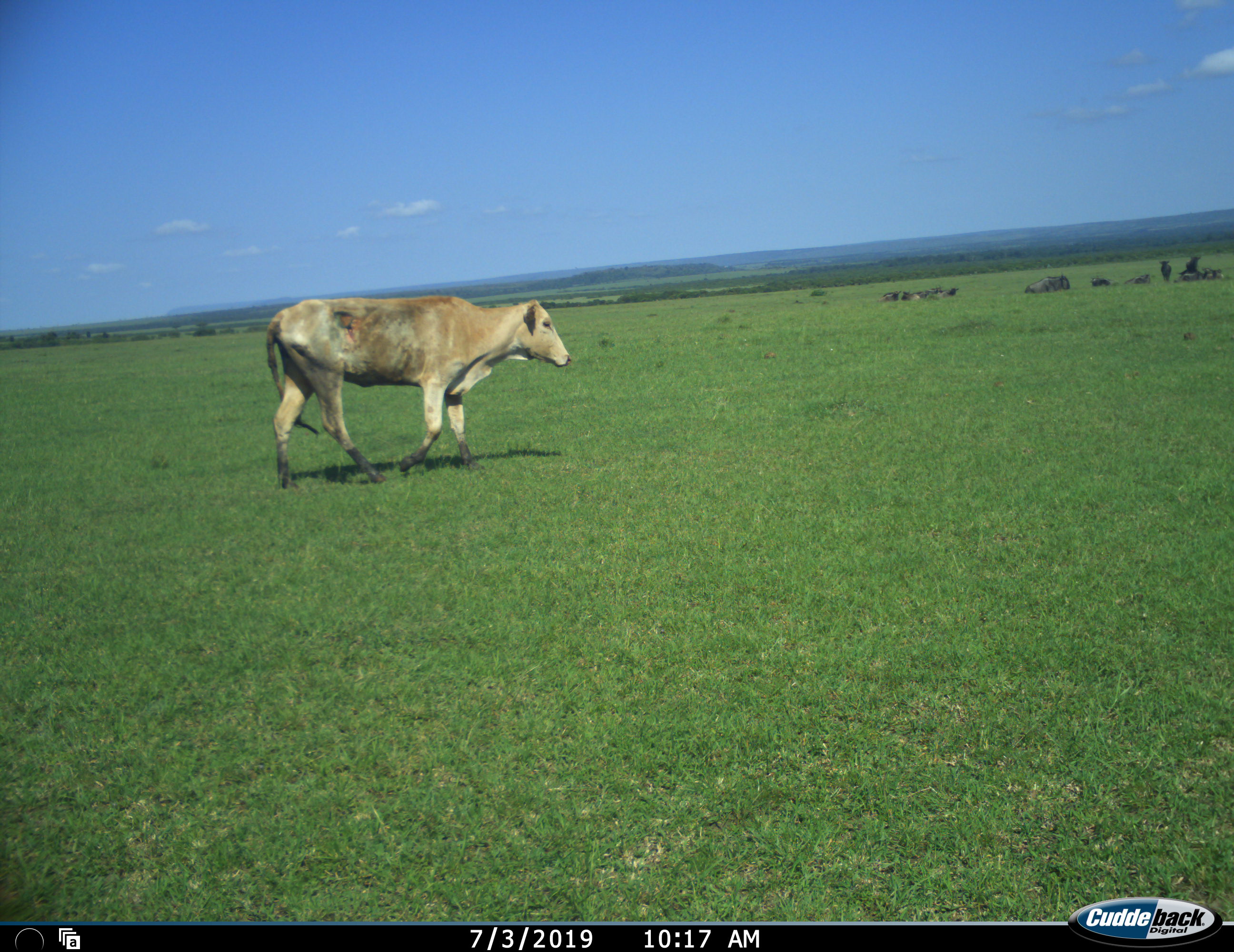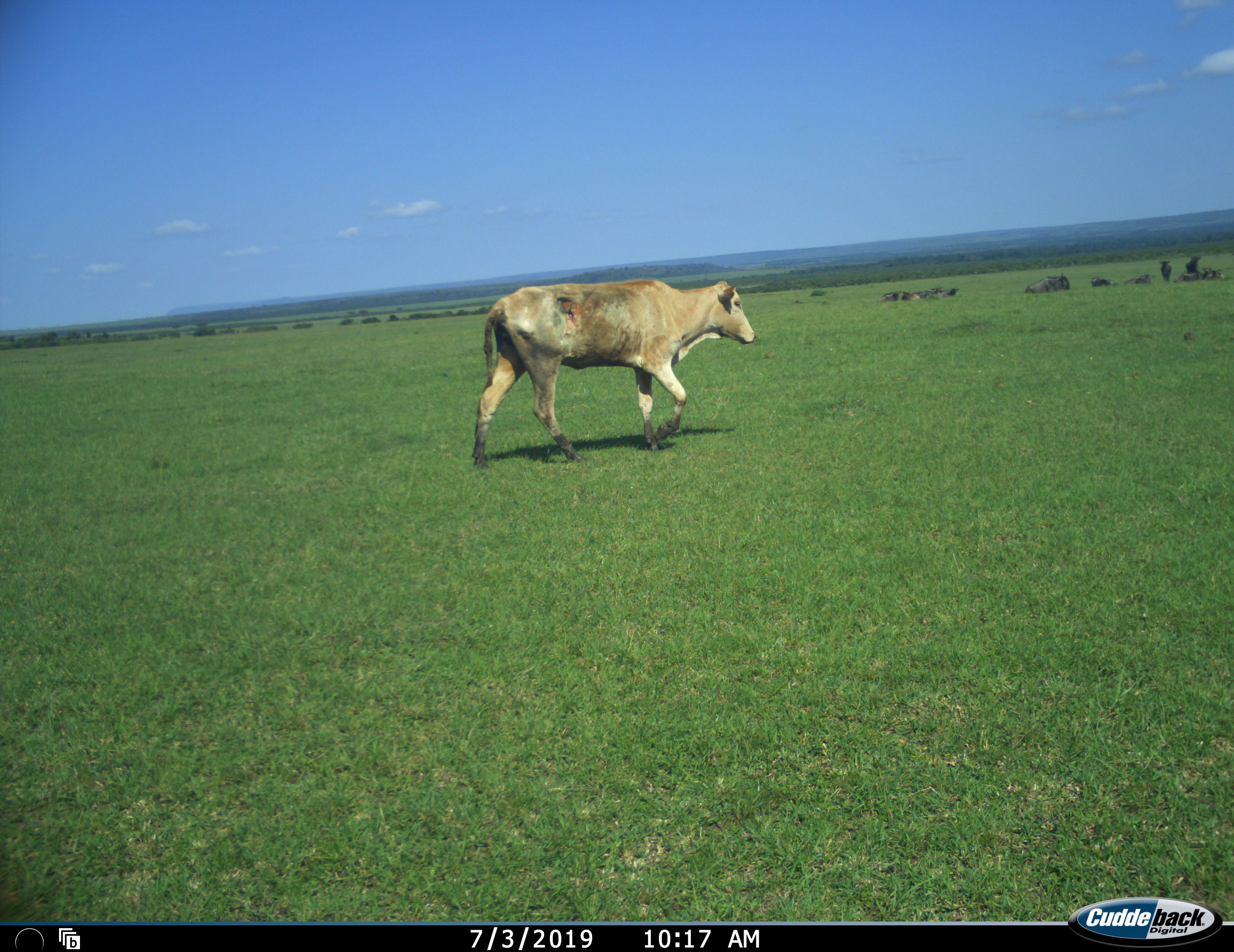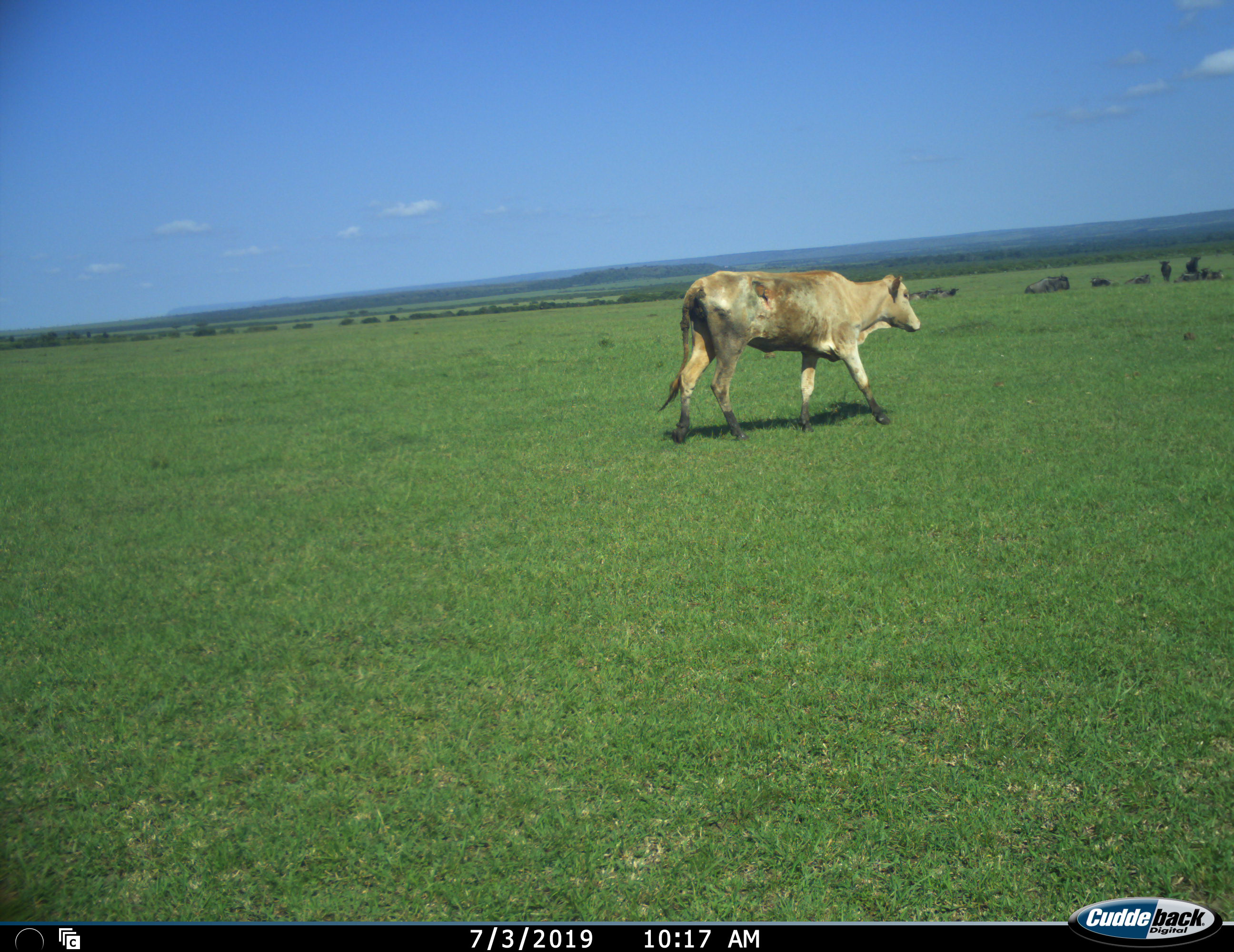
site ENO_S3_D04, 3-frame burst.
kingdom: Animalia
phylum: Chordata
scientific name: Vertebrata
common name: domestic animal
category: domesticanimal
Domesticanimal (domestic animal) (Vertebrata), count 1. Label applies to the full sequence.